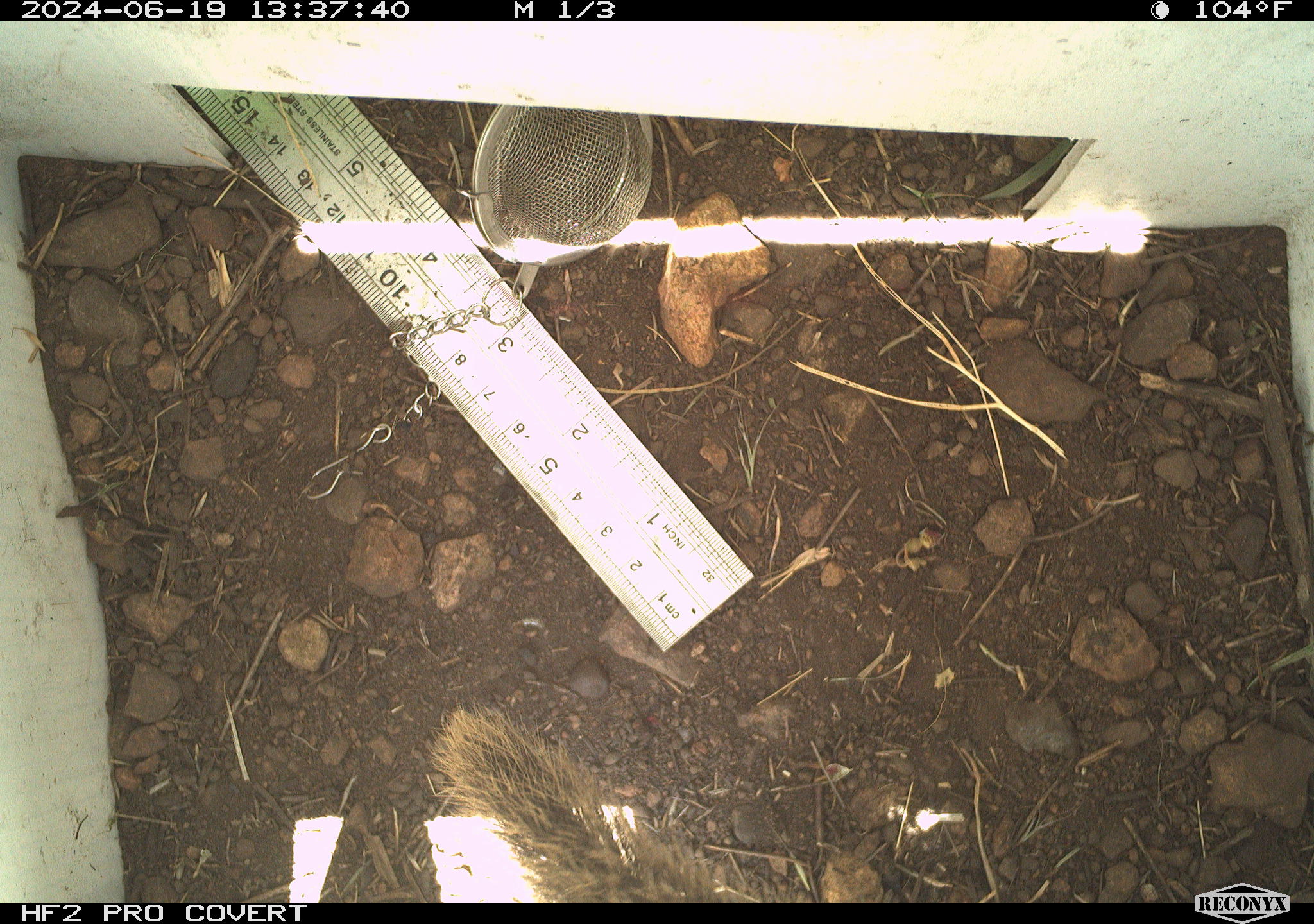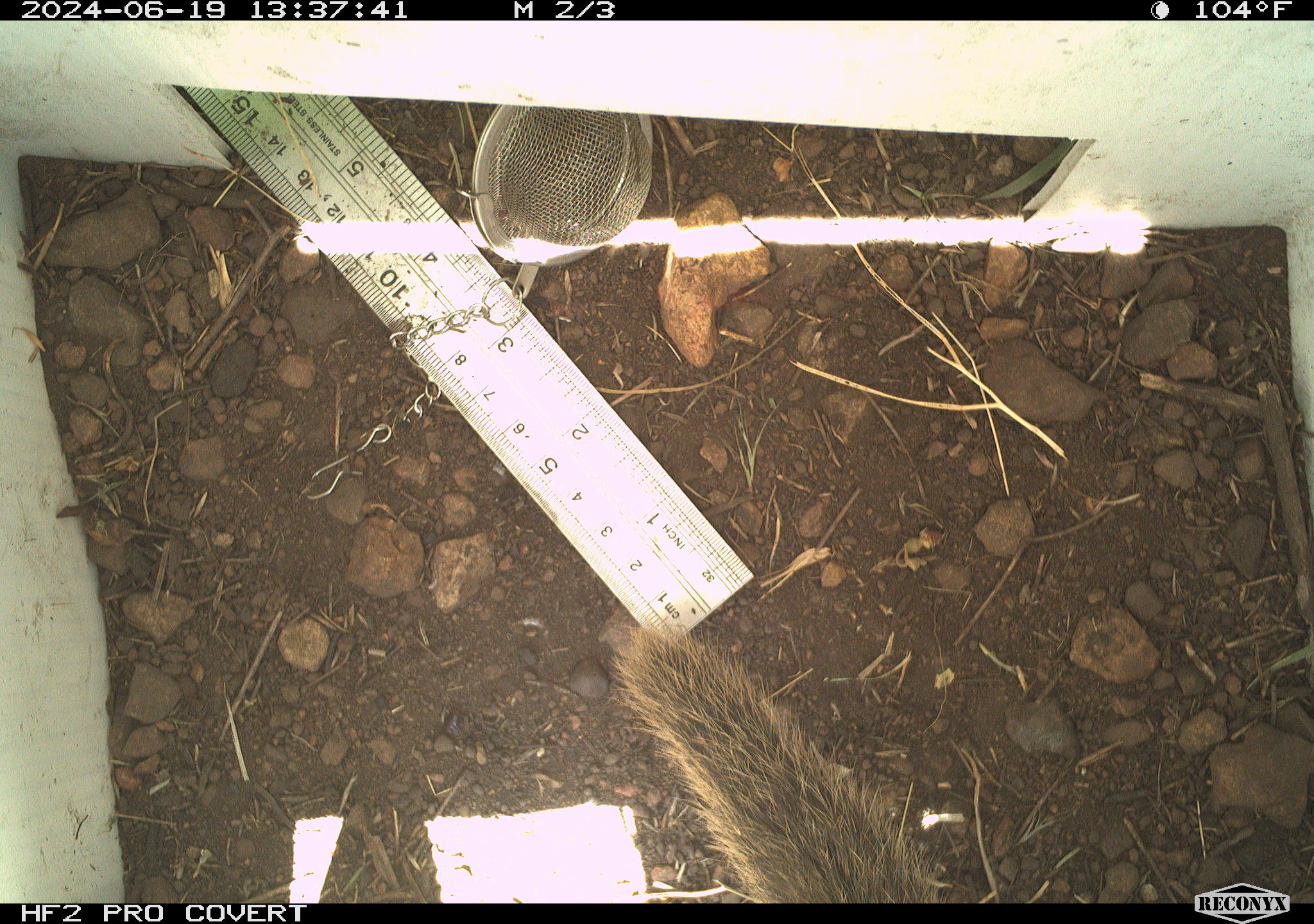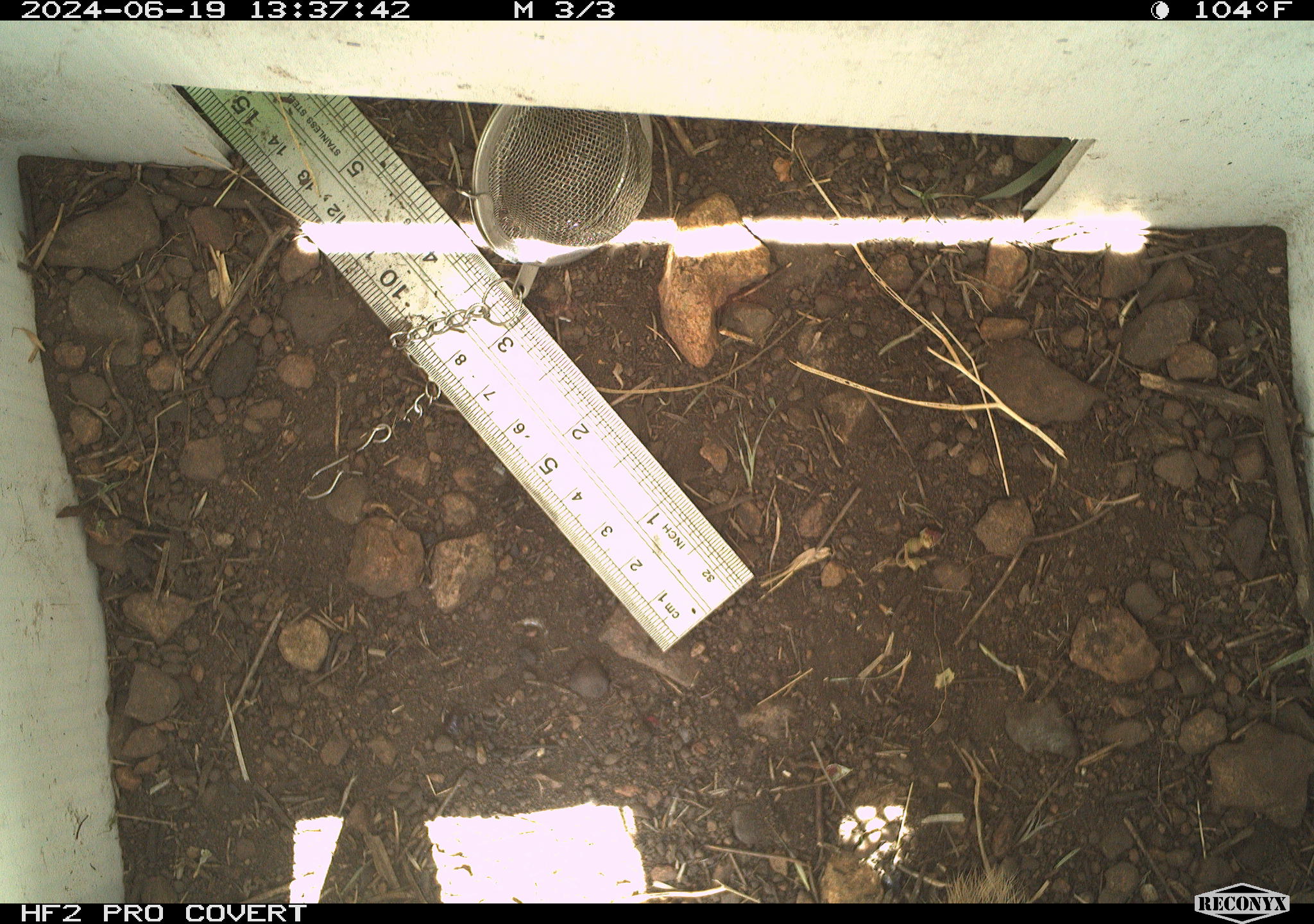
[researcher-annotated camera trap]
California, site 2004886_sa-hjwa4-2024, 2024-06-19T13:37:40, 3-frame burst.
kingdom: Animalia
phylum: Chordata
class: Mammalia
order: Rodentia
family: Sciuridae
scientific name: Sciuridae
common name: squirrels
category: sciuridae family